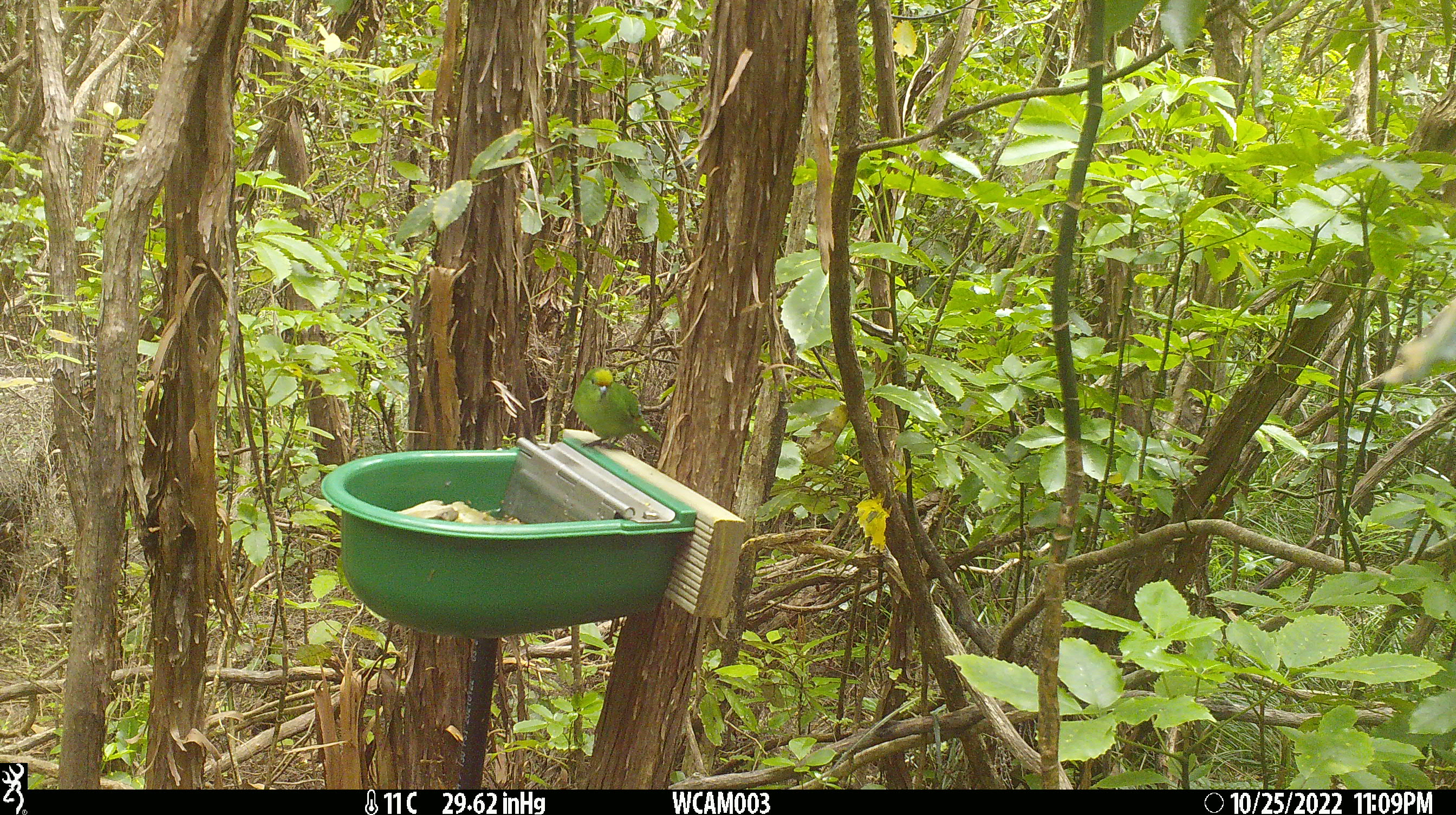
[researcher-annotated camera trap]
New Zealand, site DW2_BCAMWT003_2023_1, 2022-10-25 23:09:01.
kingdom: Animalia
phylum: Chordata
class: Aves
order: Psittaciformes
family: Psittaculidae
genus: Cyanoramphus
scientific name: Cyanoramphus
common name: parakeet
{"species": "parakeet (Cyanoramphus)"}